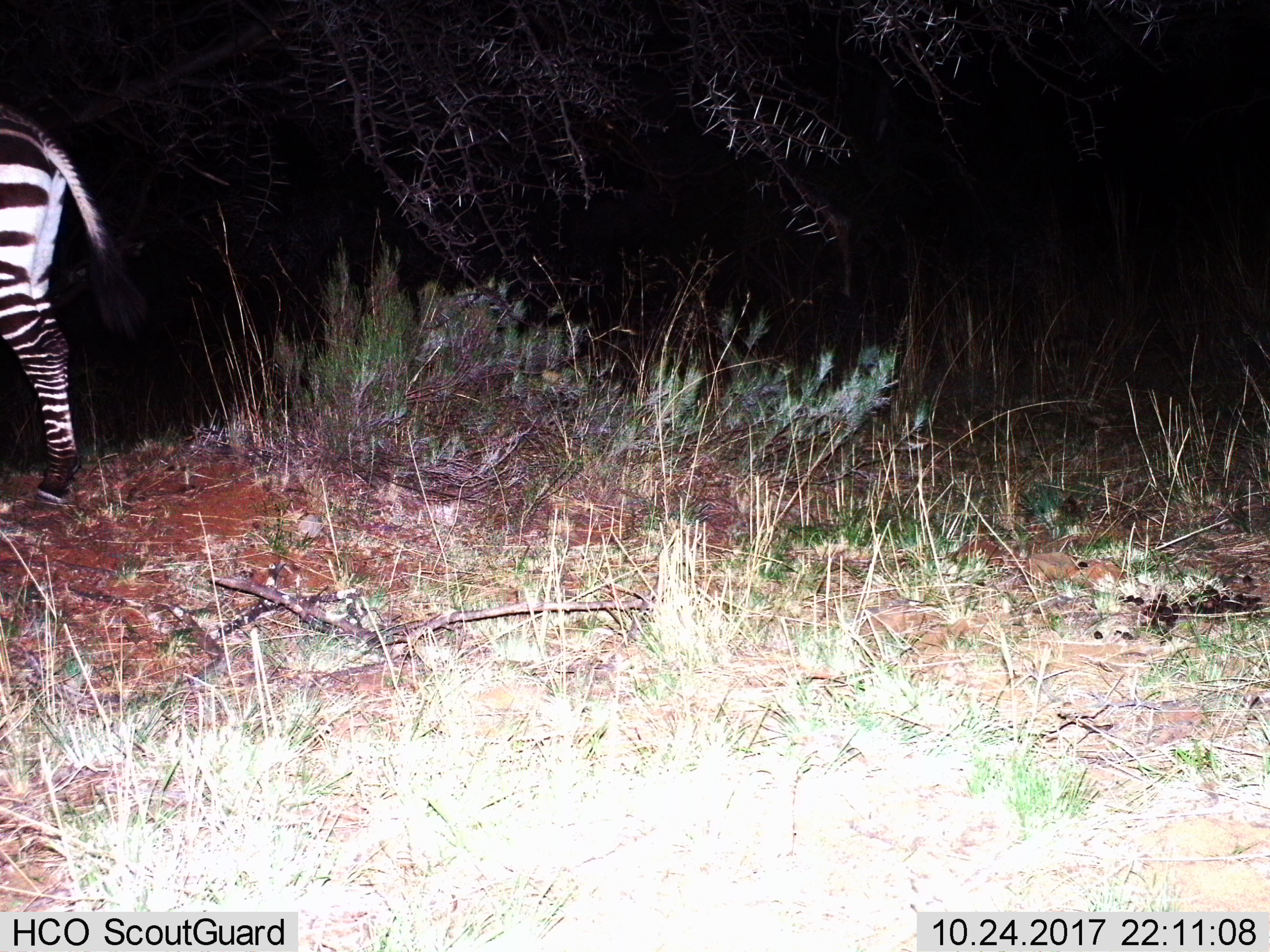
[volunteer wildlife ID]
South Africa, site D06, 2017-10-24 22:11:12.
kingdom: Animalia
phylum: Chordata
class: Mammalia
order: Perissodactyla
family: Equidae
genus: Equus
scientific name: Equus zebra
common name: mountain zebra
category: zebramountain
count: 1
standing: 80%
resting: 0%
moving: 20%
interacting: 0%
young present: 0%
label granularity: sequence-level